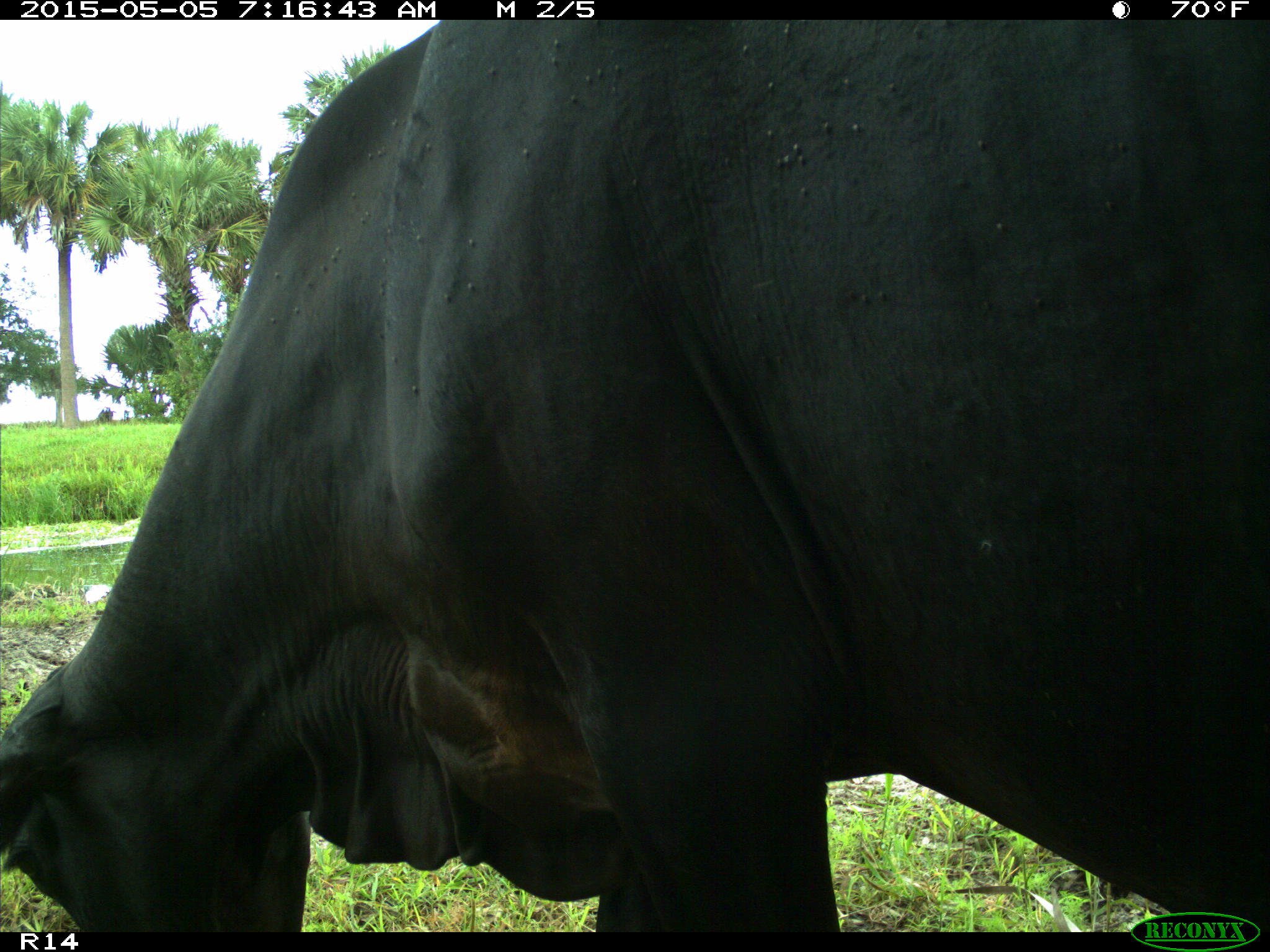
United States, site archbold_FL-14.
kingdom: Animalia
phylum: Chordata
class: Mammalia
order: Artiodactyla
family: Bovidae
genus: Bos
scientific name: Bos taurus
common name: domestic cow